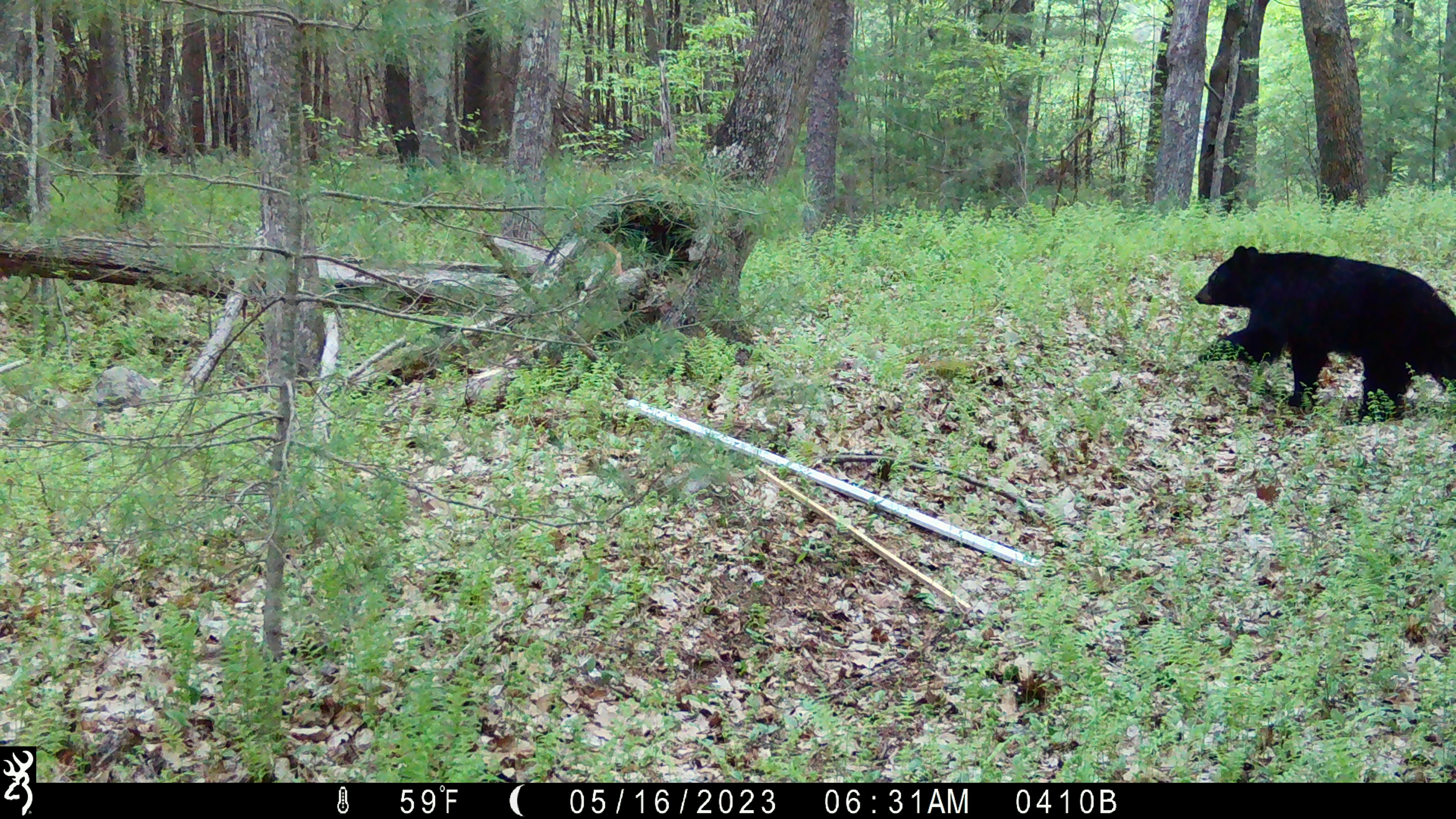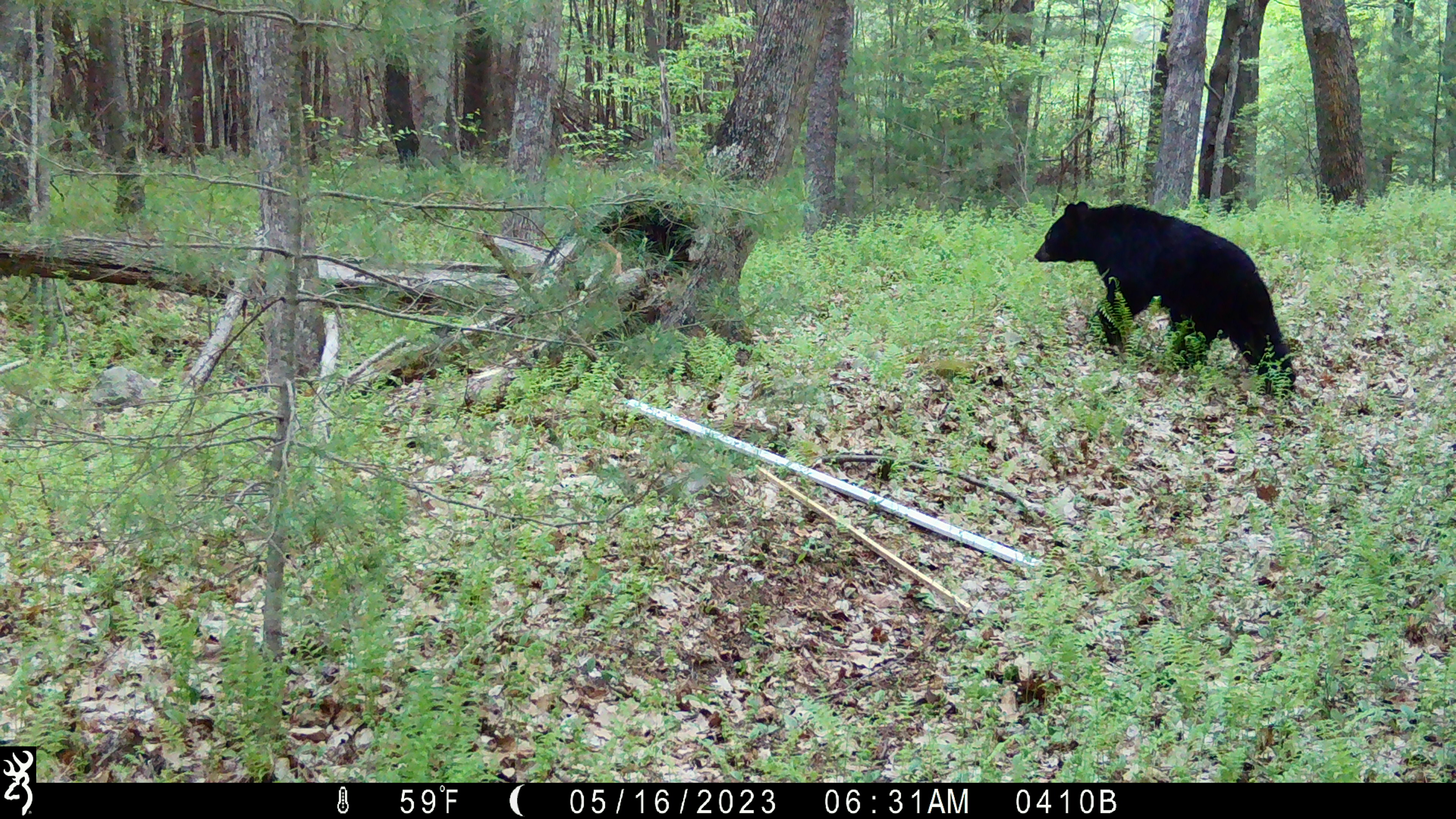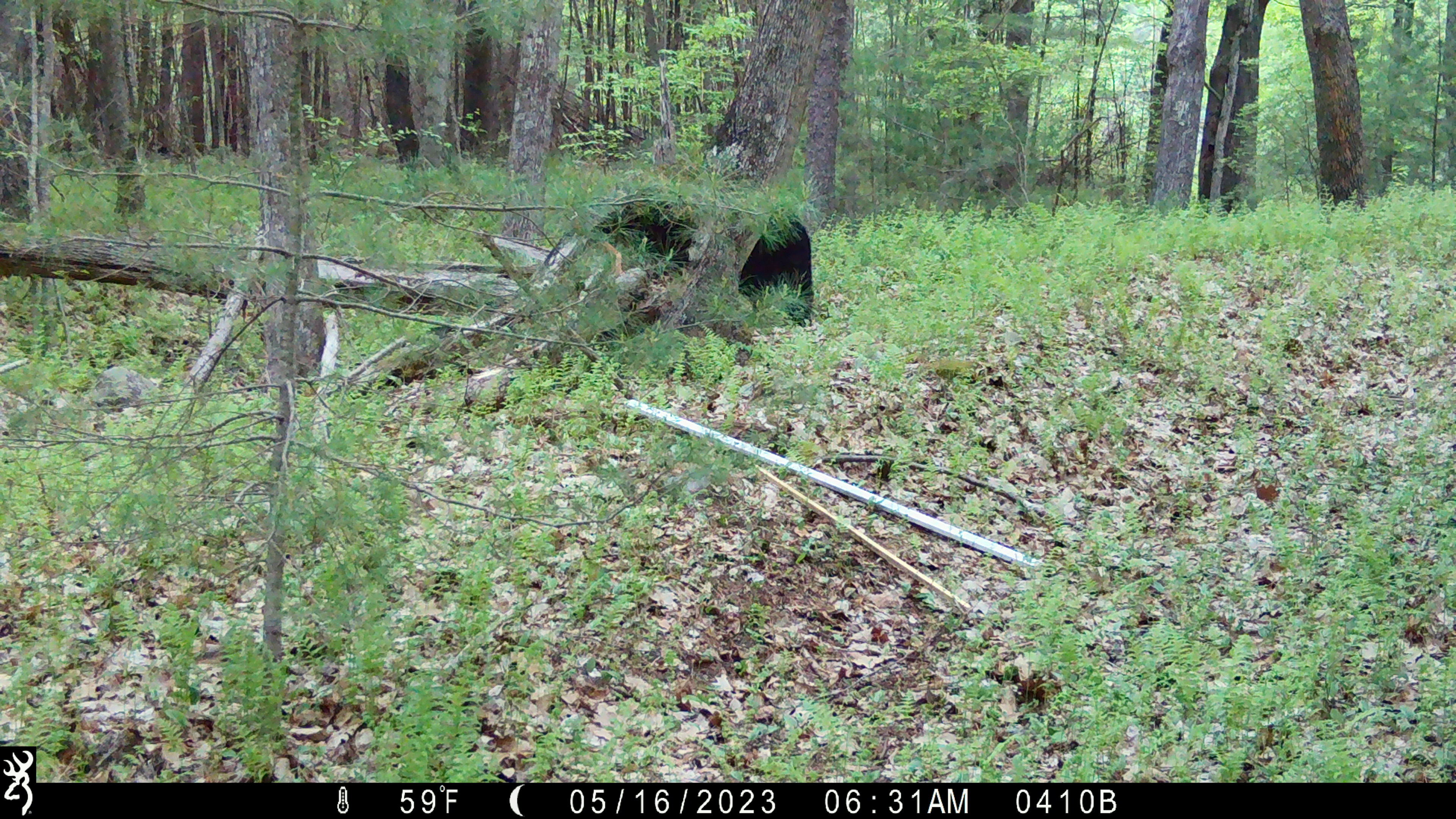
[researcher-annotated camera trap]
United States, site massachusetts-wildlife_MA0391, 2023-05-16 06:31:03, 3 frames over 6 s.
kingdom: Animalia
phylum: Chordata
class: Mammalia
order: Carnivora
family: Ursidae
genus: Ursus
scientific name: Ursus americanus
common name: black bear